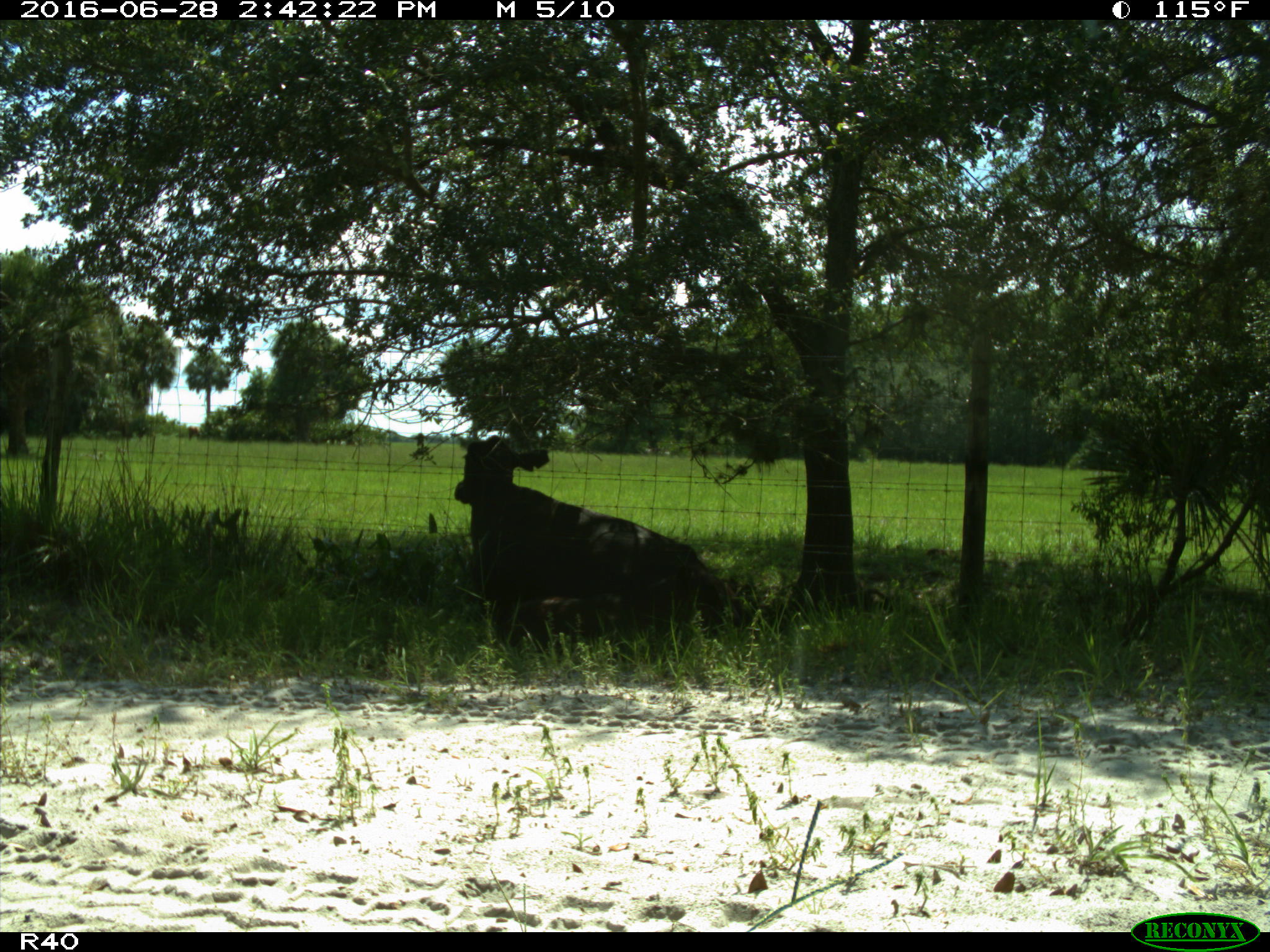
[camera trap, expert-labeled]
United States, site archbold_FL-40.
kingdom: Animalia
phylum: Chordata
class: Mammalia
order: Artiodactyla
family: Bovidae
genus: Bos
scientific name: Bos taurus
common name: domestic cow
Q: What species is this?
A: Bos taurus (domestic cow).